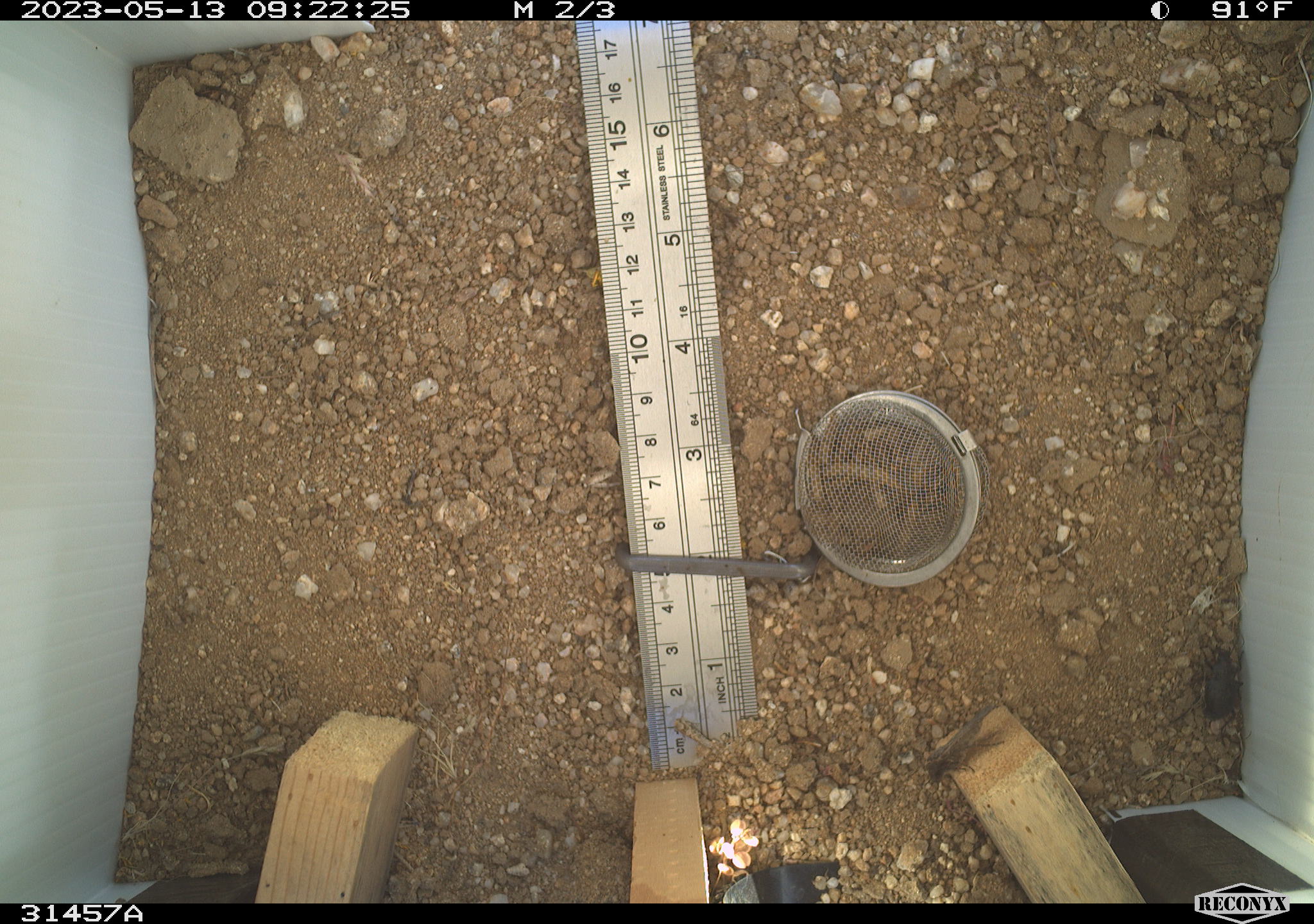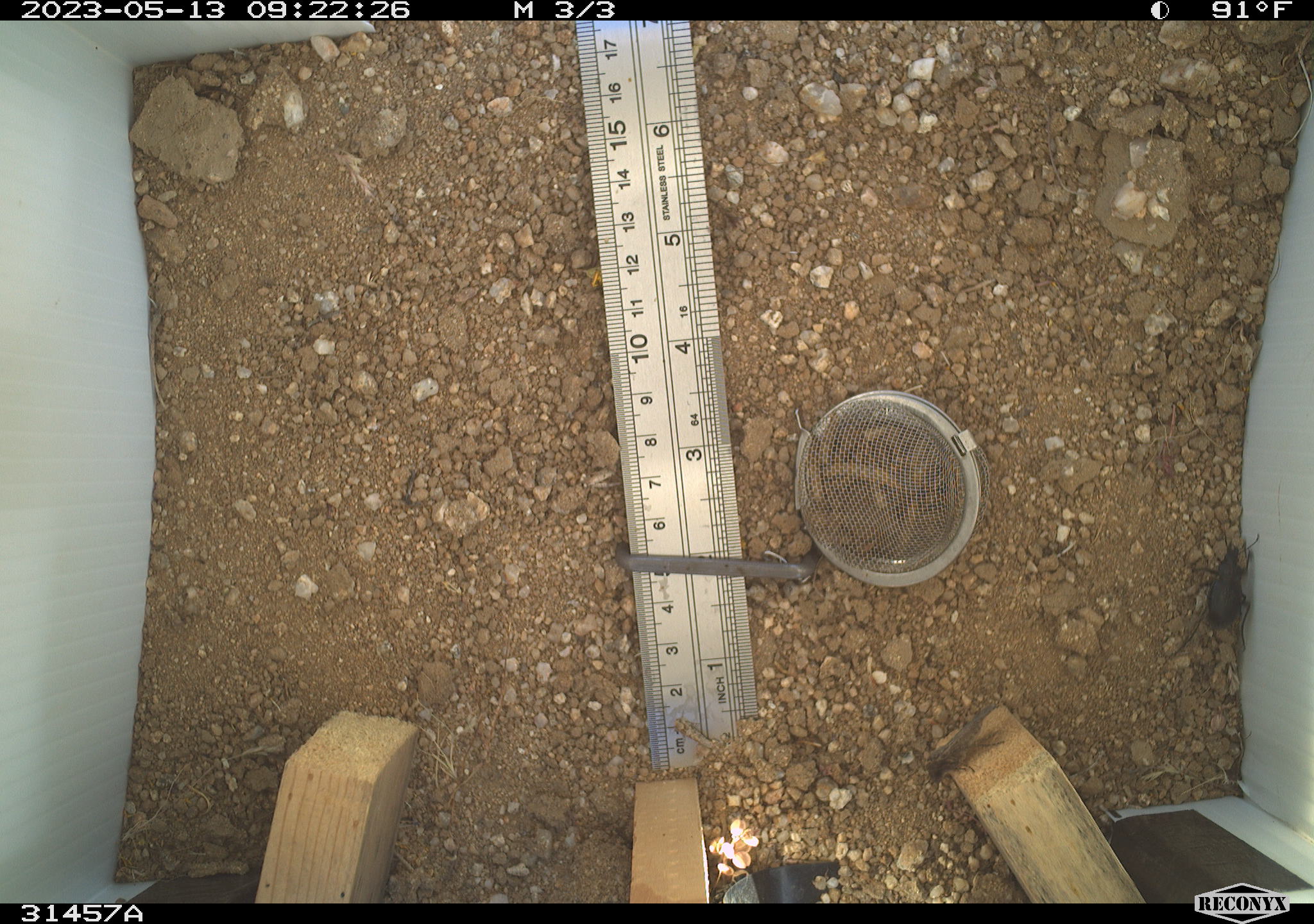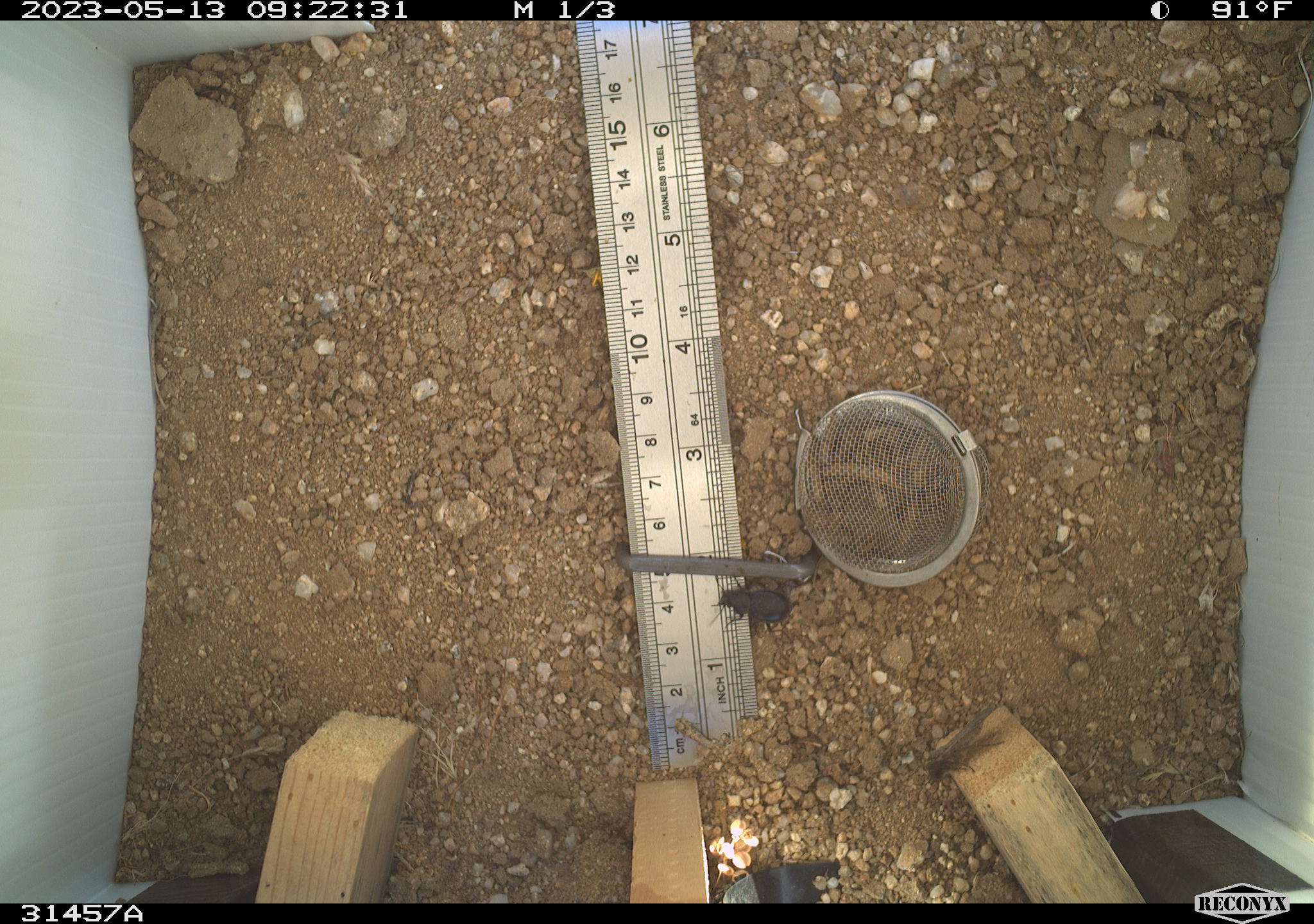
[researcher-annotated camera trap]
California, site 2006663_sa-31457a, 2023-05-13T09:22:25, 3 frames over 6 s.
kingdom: Animalia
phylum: Arthropoda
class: Insecta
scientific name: Insecta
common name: insect